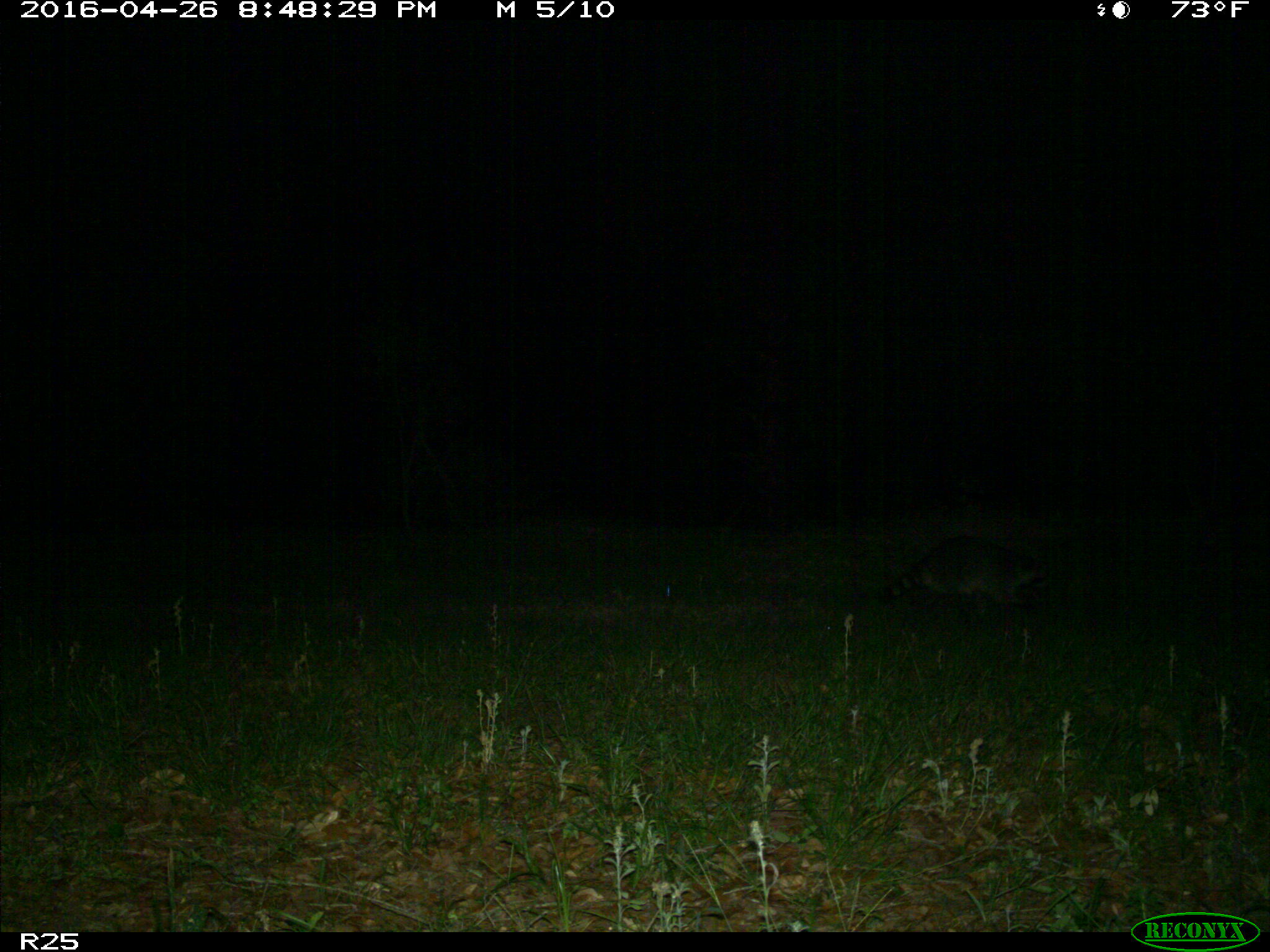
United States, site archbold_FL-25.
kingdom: Animalia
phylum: Chordata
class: Mammalia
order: Carnivora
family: Procyonidae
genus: Procyon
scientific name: Procyon lotor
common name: common raccoon